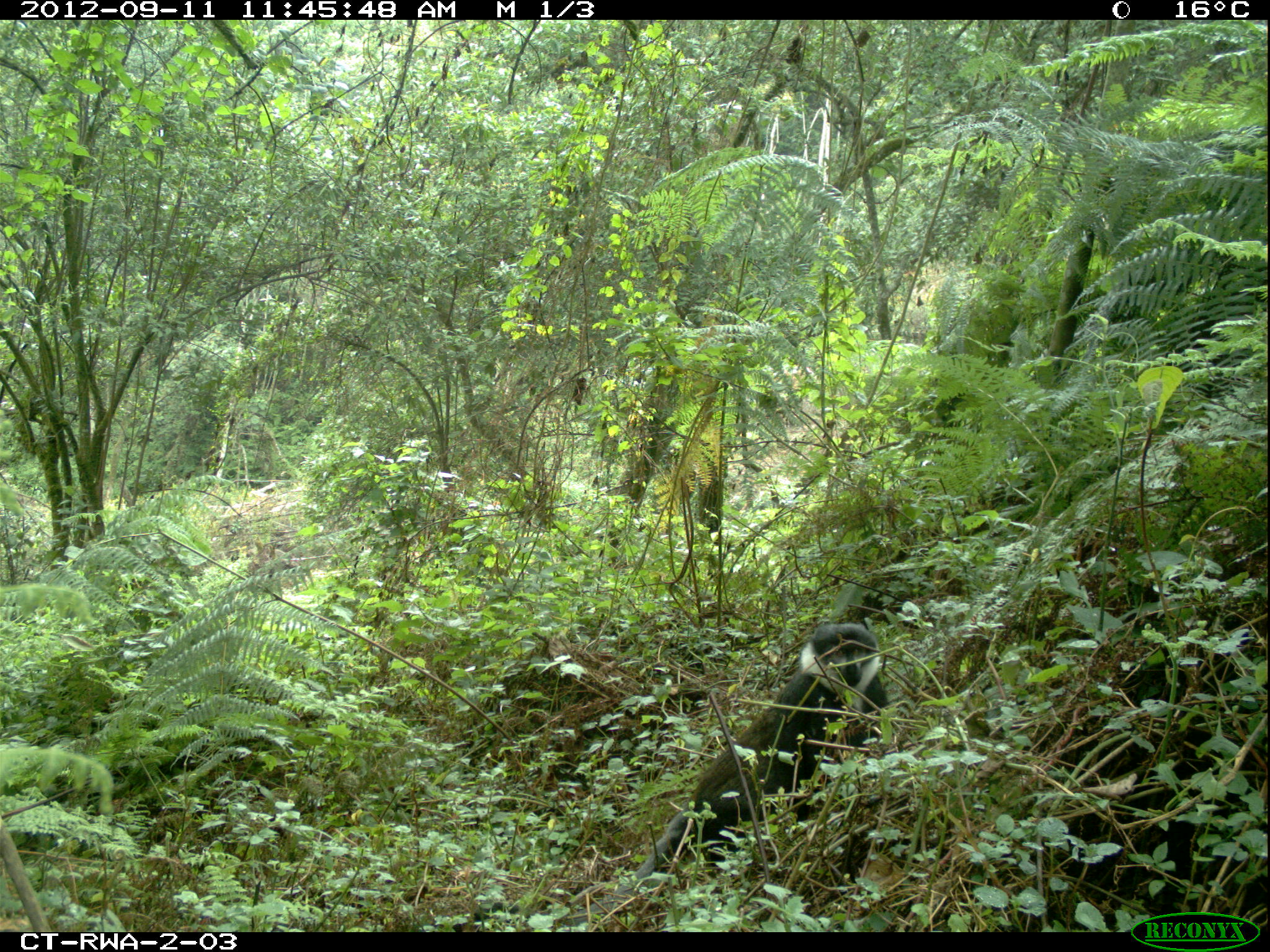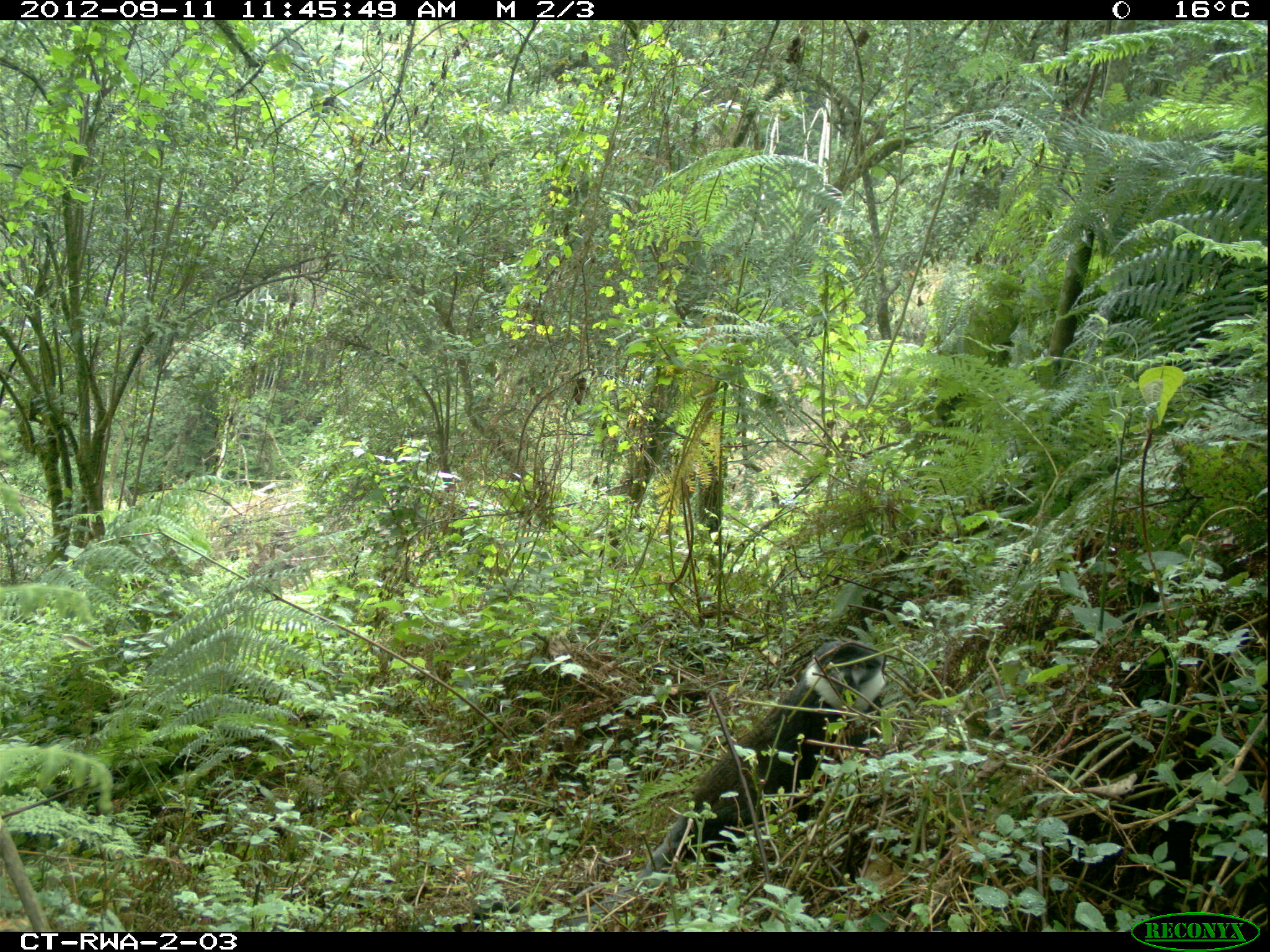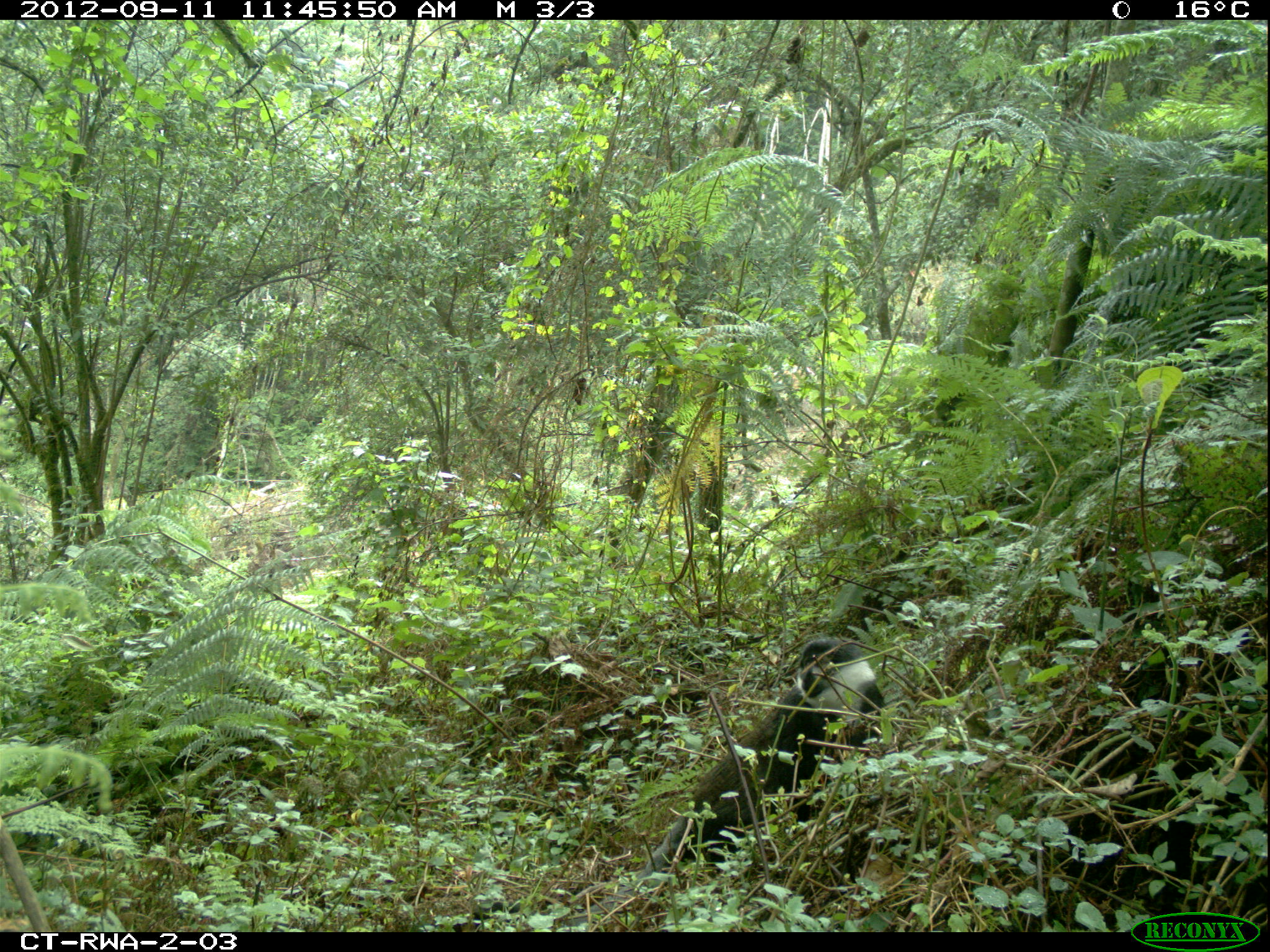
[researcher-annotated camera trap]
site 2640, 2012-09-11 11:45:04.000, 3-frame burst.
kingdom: Animalia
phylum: Chordata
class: Mammalia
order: Primates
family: Cercopithecidae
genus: Allochrocebus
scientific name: Allochrocebus lhoesti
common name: l'hoest's monkey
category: cercopithecus lhoesti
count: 1